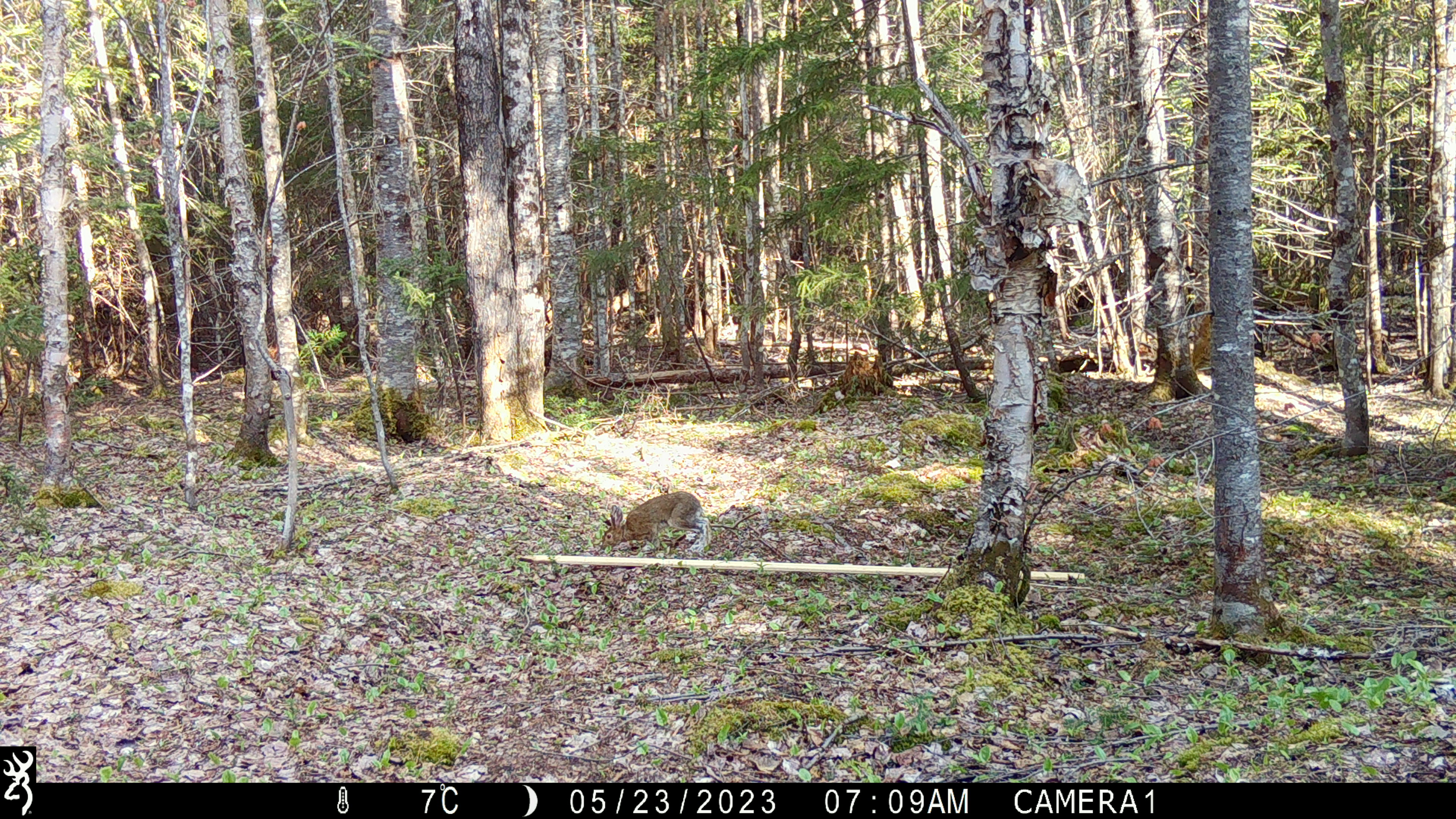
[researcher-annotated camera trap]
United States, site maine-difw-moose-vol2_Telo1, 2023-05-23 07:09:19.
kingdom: Animalia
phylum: Chordata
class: Mammalia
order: Artiodactyla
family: Cervidae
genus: Odocoileus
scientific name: Odocoileus virginianus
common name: white-tailed deer